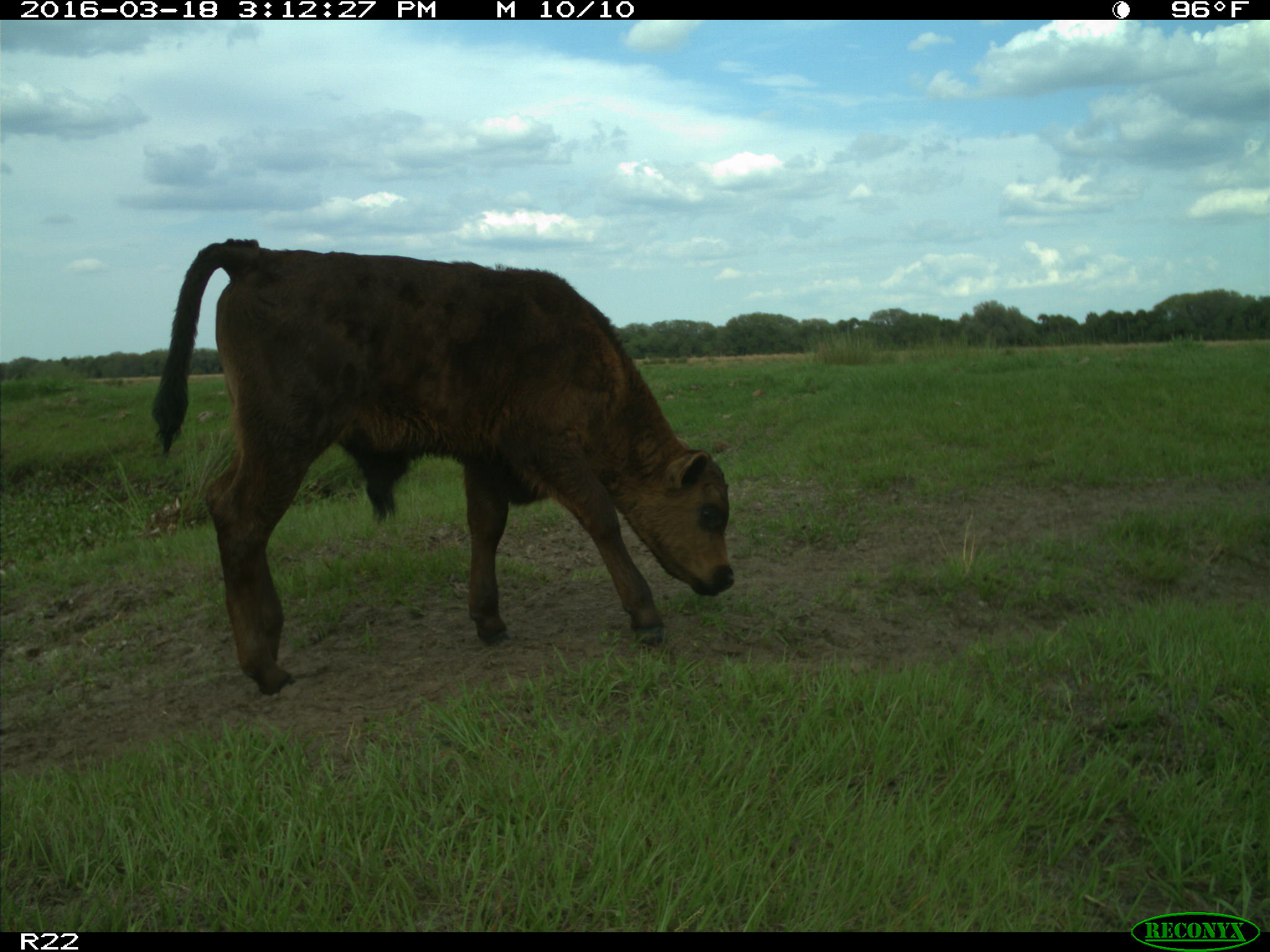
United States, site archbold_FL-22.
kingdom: Animalia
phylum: Chordata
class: Mammalia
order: Artiodactyla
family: Bovidae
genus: Bos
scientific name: Bos taurus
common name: domestic cow